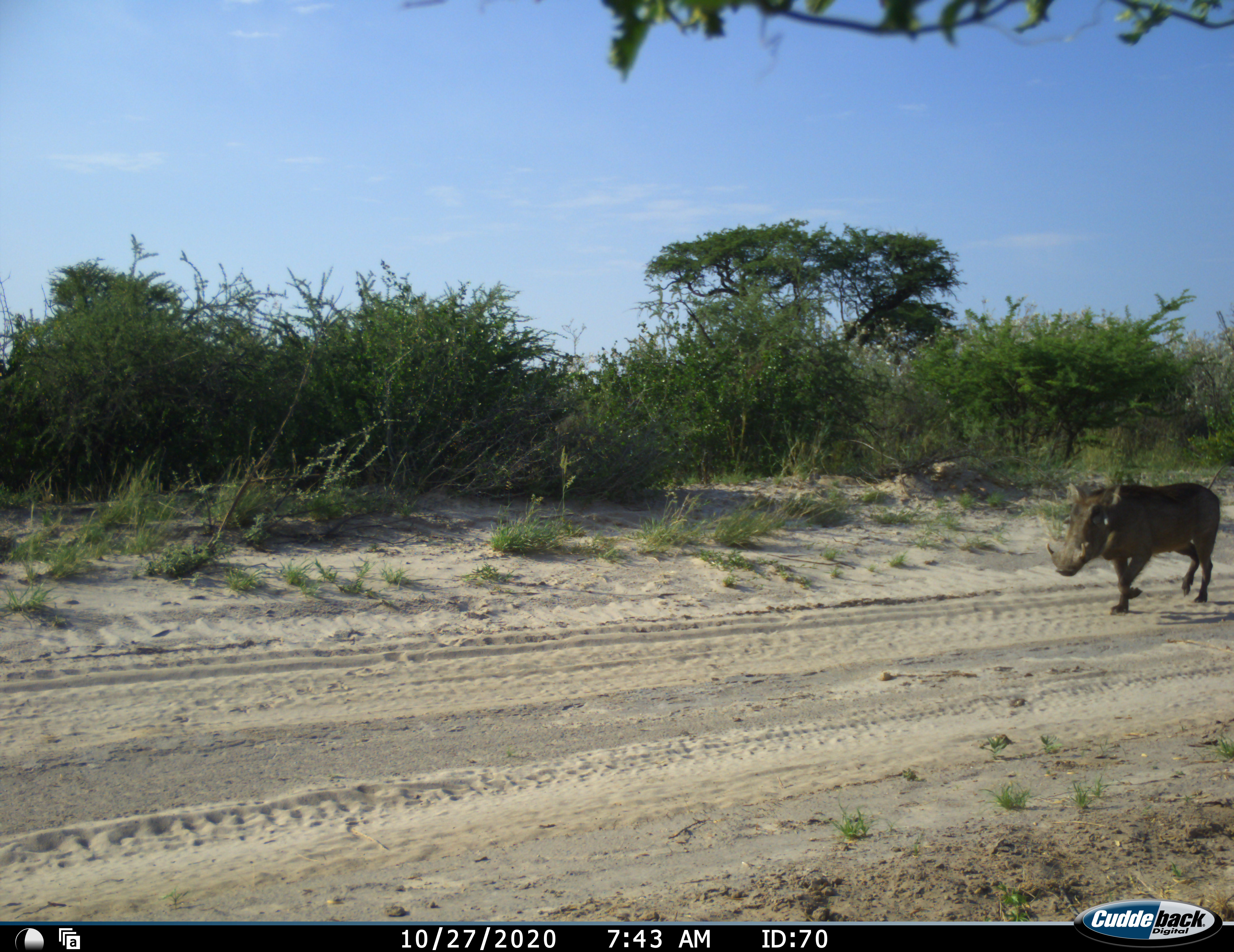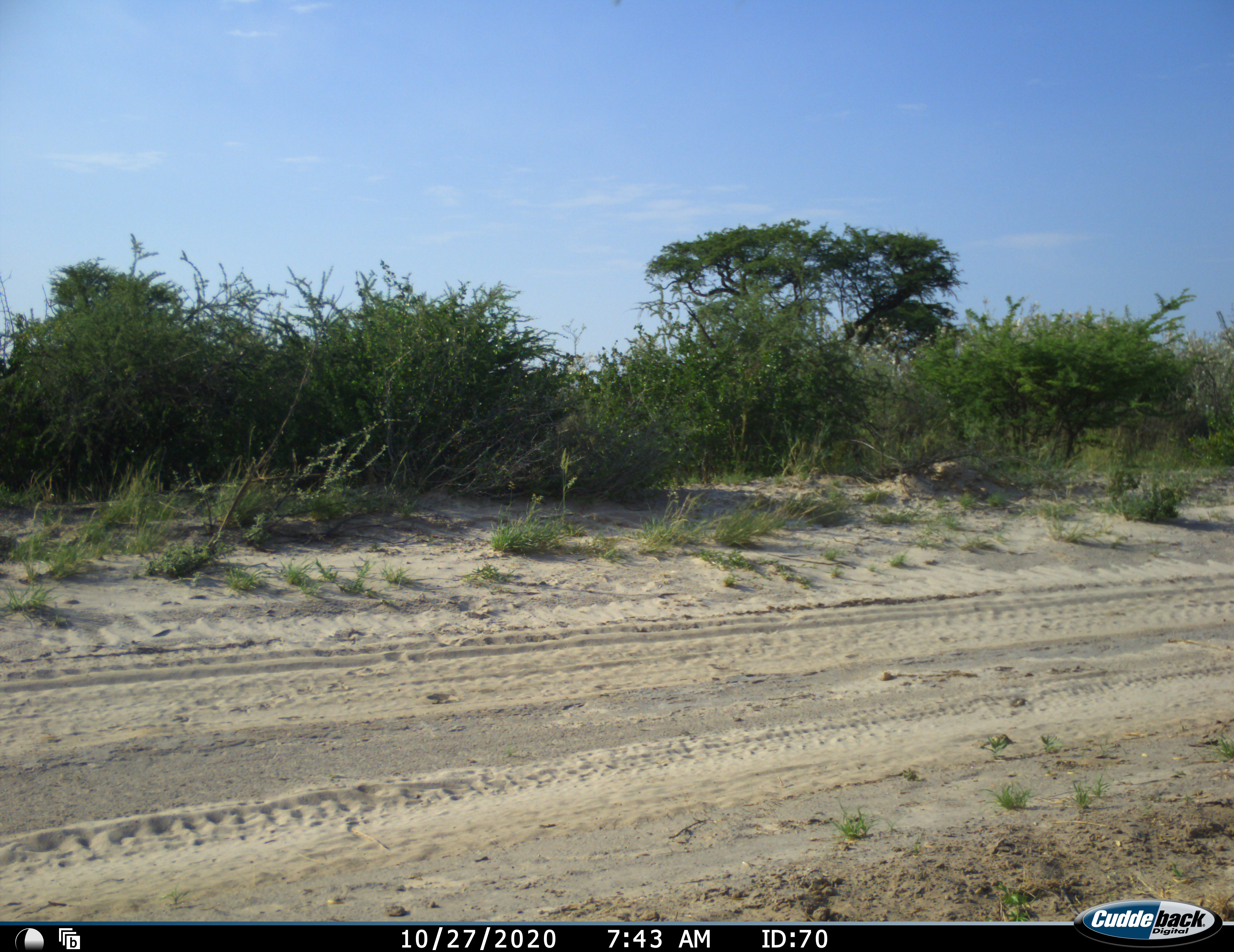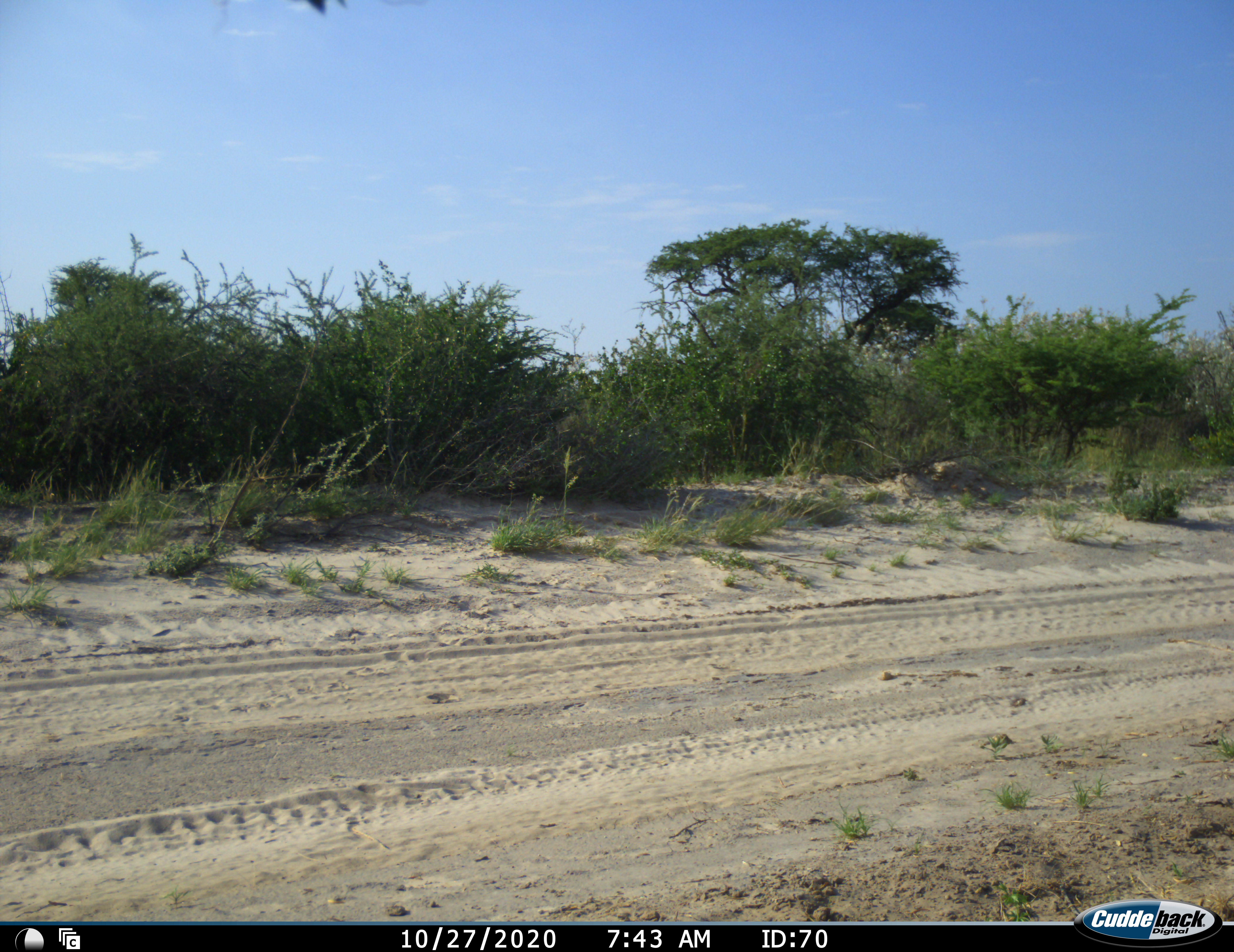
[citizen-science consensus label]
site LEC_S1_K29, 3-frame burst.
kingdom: Animalia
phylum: Chordata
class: Mammalia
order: Artiodactyla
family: Suidae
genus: Phacochoerus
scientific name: Phacochoerus africanus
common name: warthog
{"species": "warthog (Phacochoerus africanus)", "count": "1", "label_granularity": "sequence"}